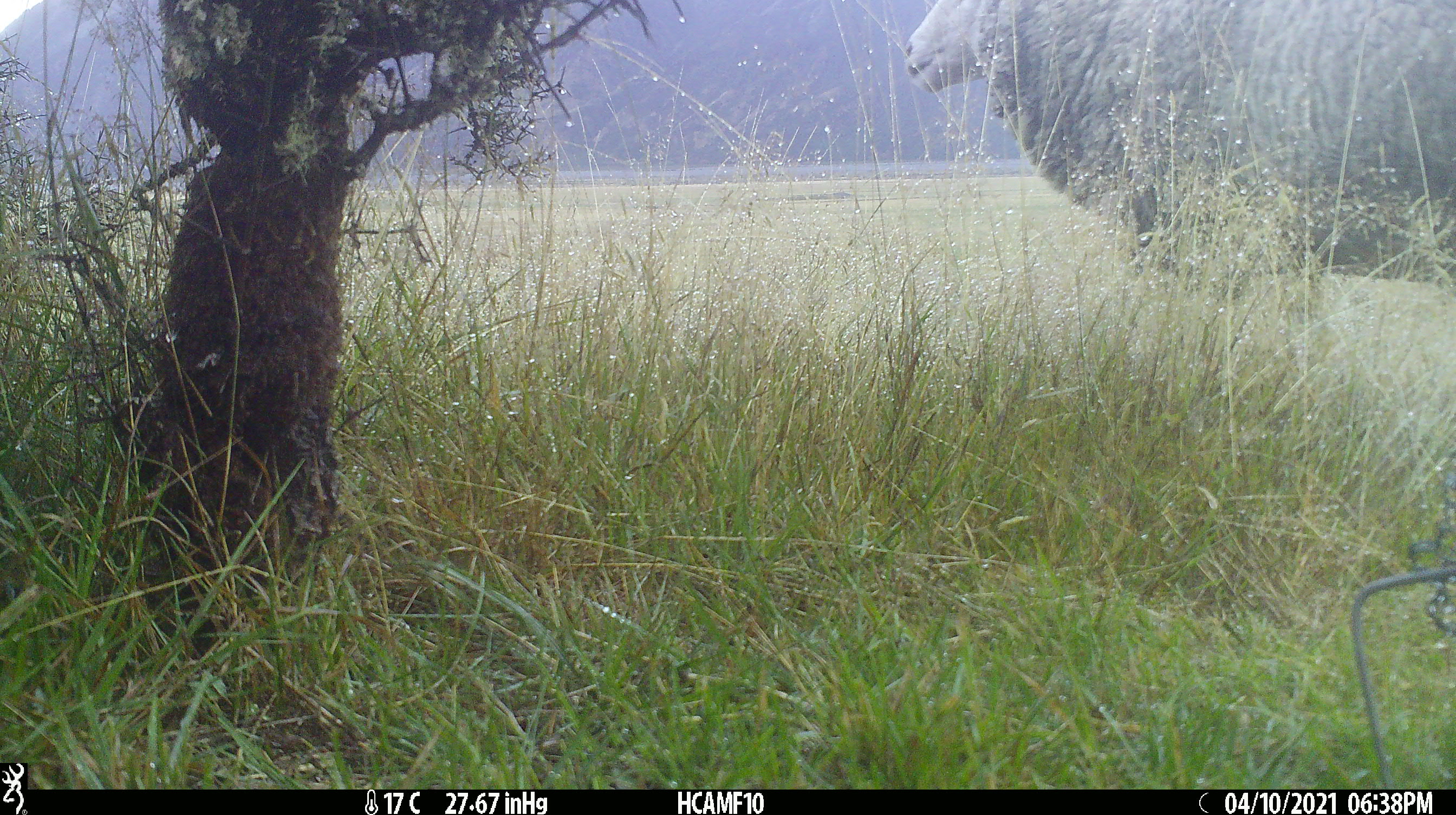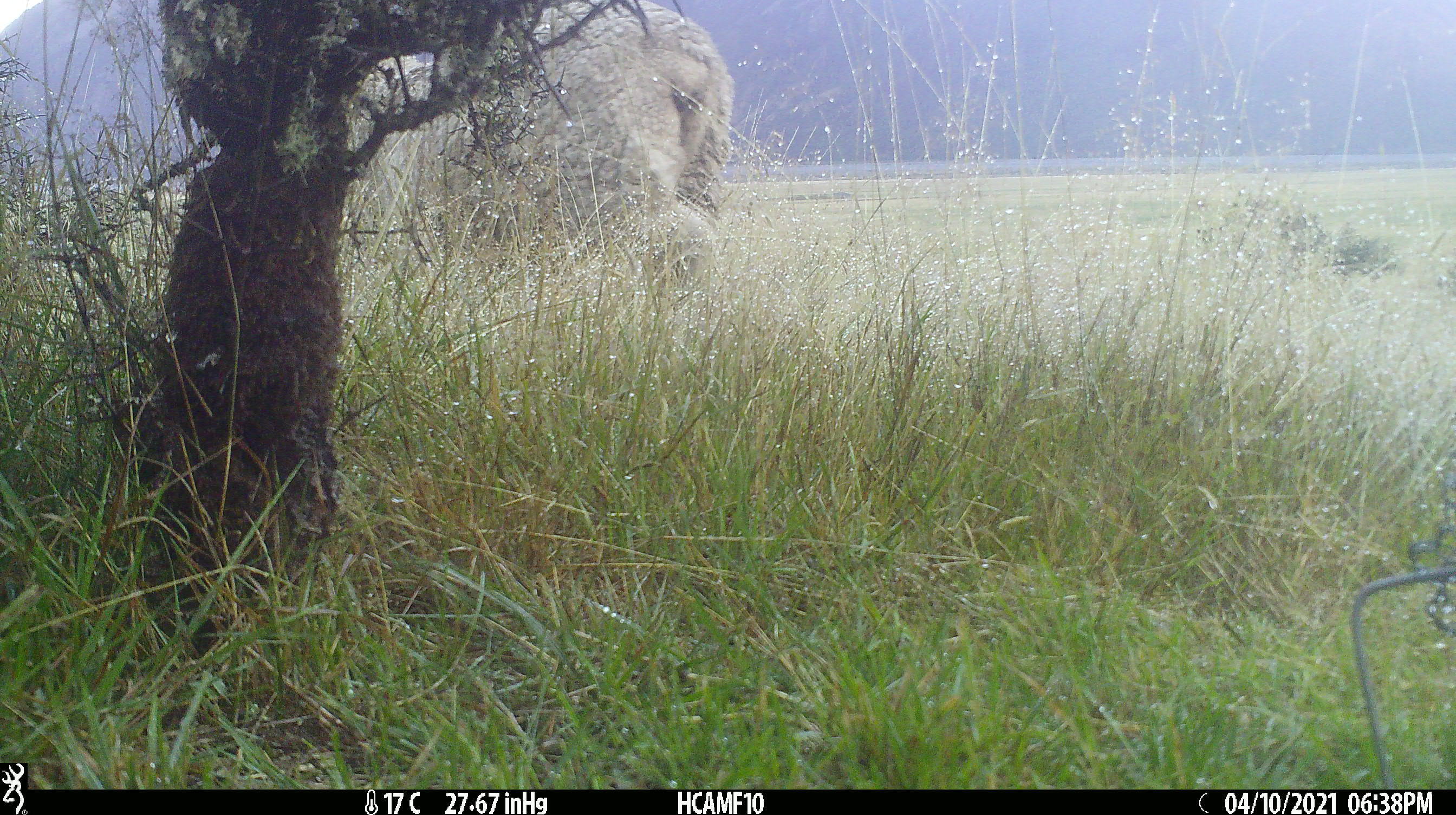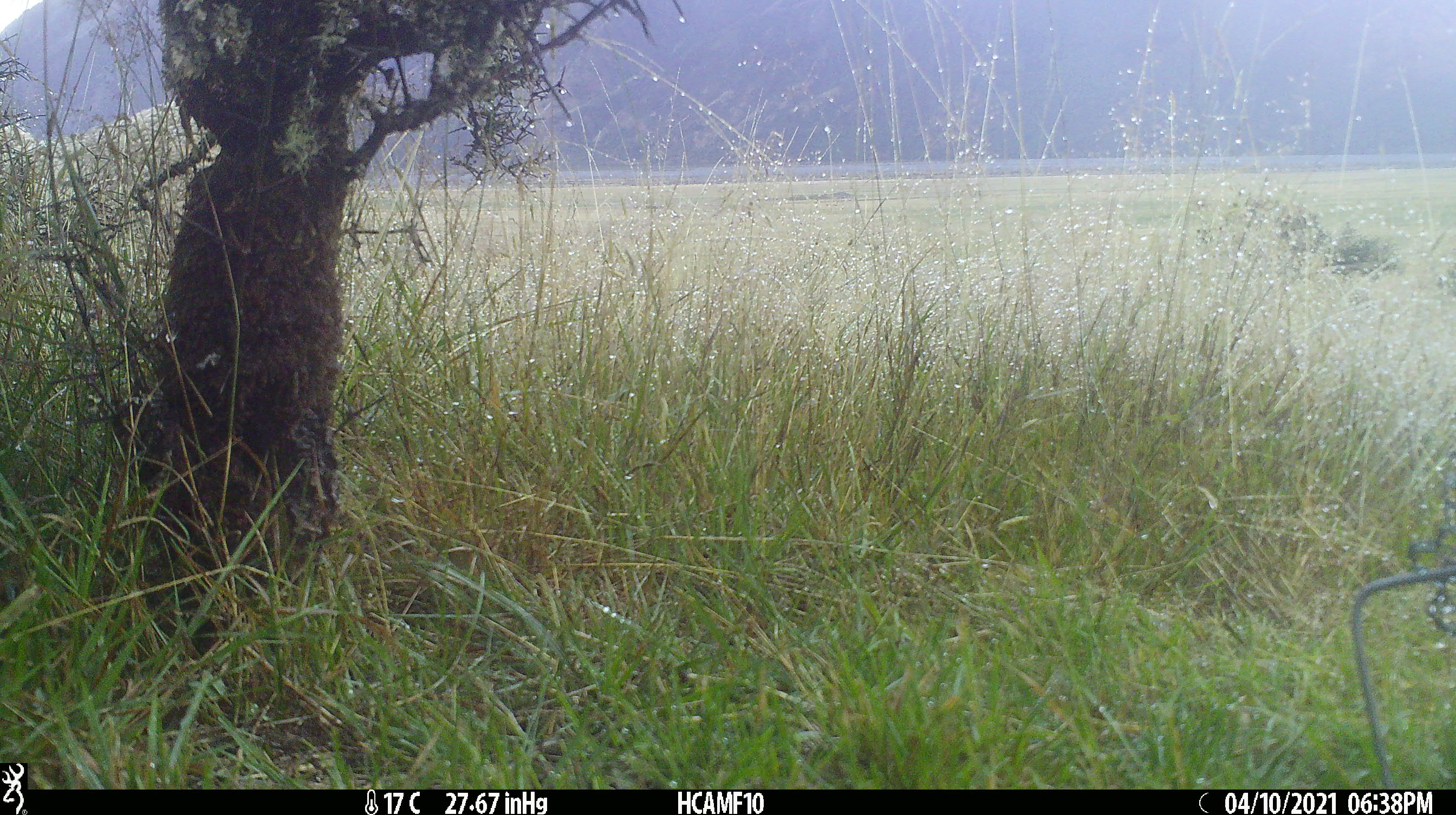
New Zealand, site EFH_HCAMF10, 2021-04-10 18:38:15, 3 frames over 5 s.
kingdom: Animalia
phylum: Chordata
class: Mammalia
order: Artiodactyla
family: Bovidae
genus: Ovis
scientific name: Ovis aries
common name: domestic sheep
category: sheep